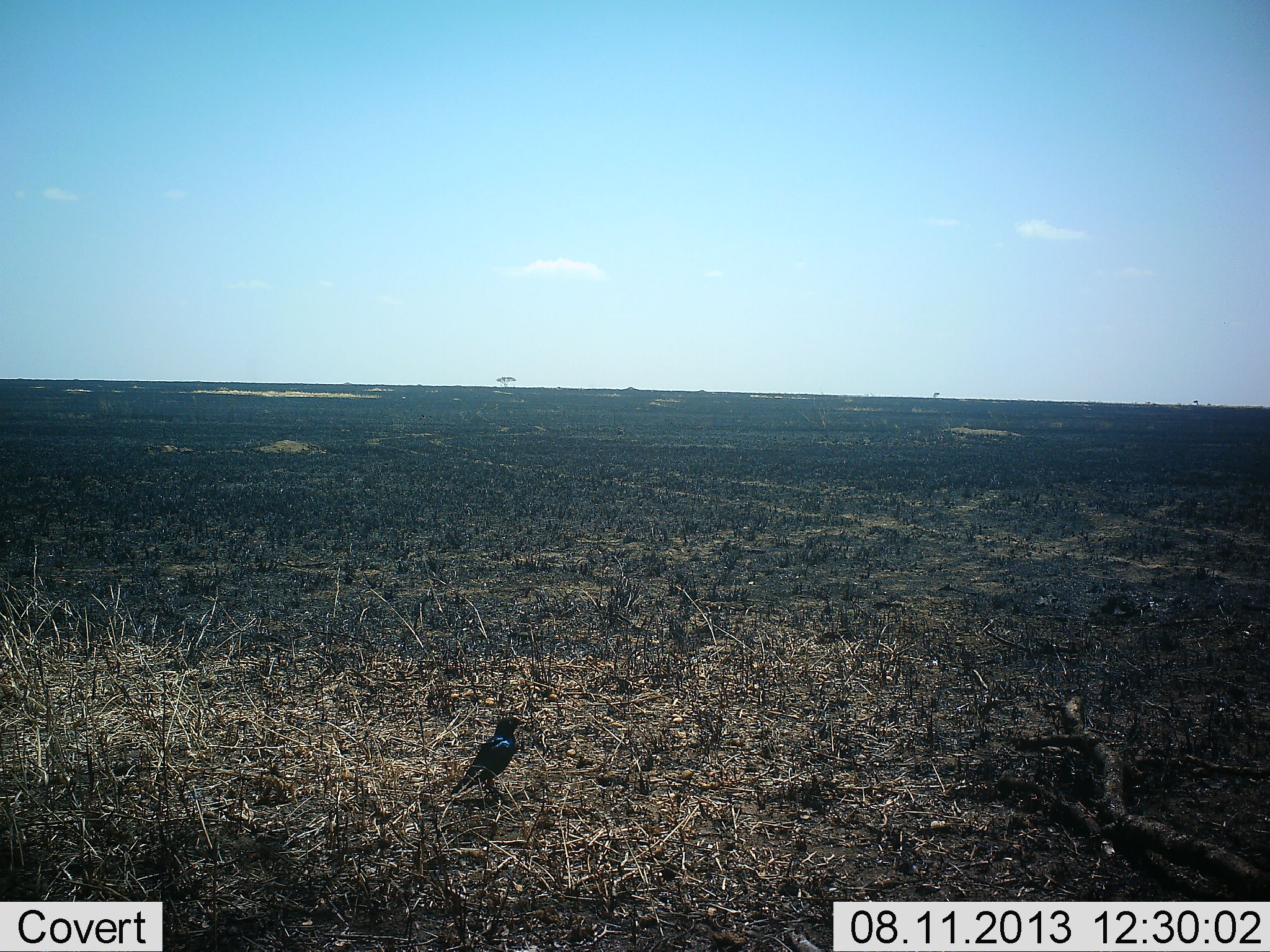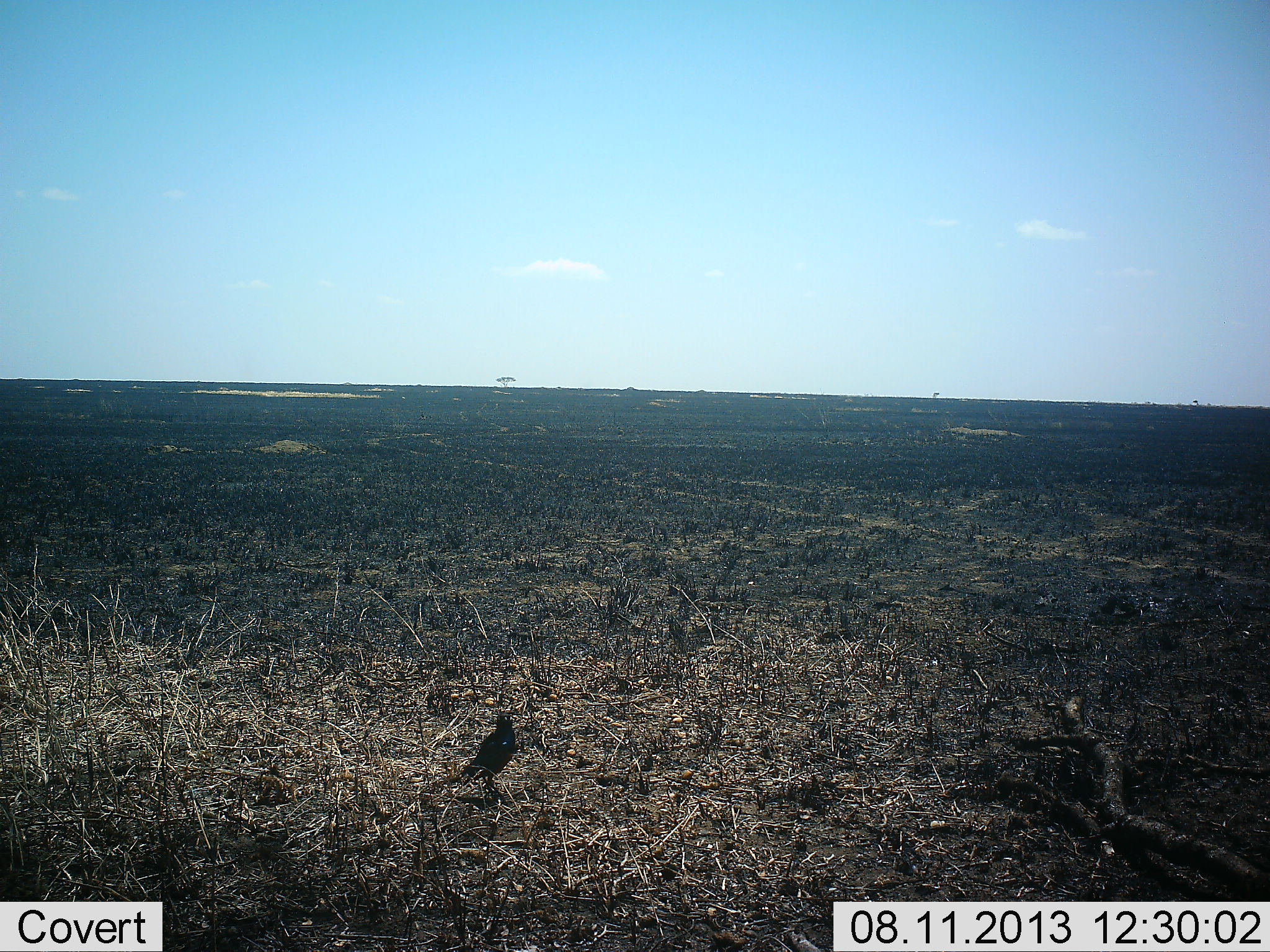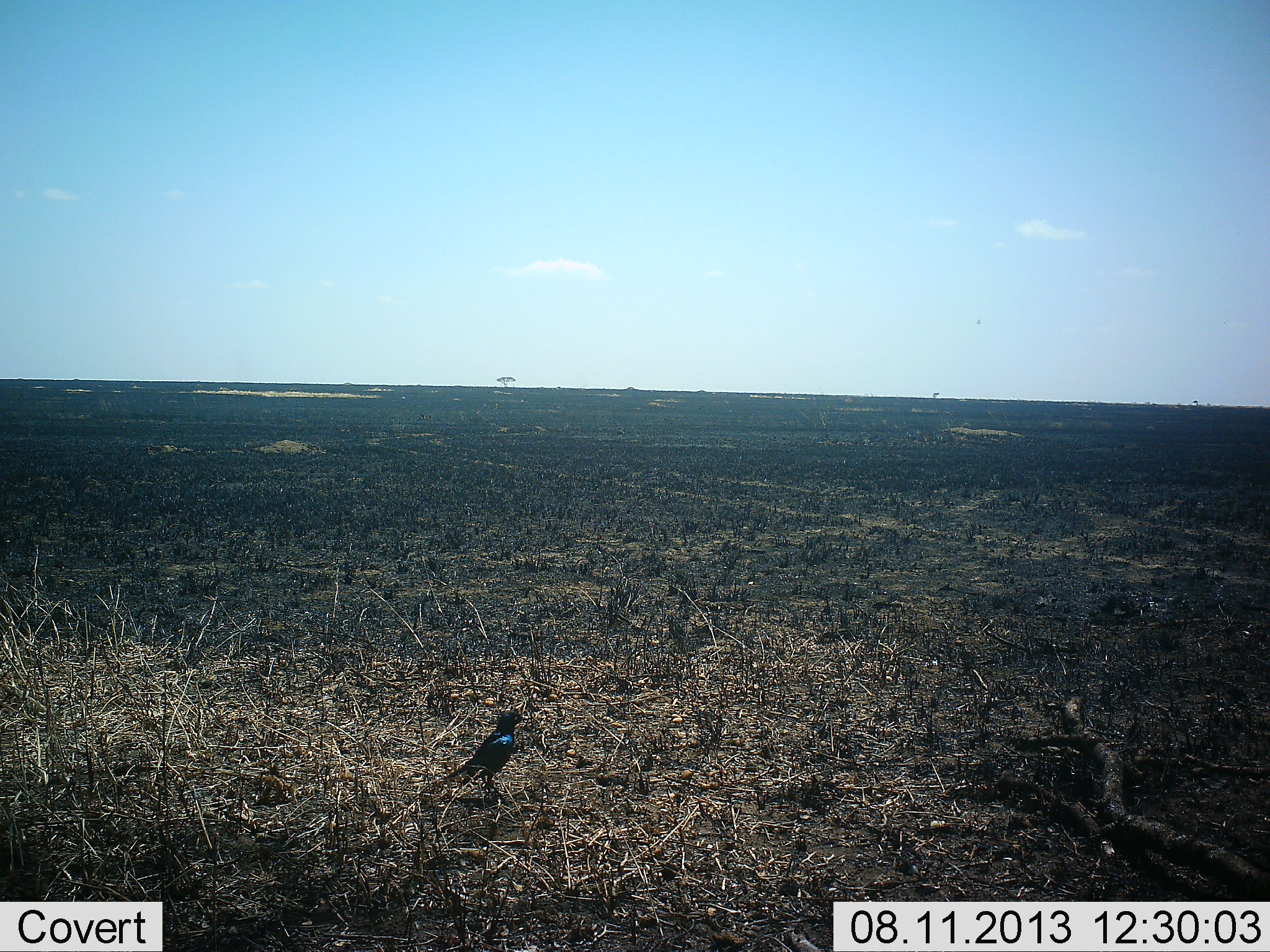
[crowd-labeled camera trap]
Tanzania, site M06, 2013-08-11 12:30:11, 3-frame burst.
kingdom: Animalia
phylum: Chordata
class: Aves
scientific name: Aves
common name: bird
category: otherbird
Otherbird (bird) (Aves), count 1. Behavior (volunteer vote fractions): standing 100%, resting 0%, moving 4%, interacting 0%. Young present (vote fraction): 0%. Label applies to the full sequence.